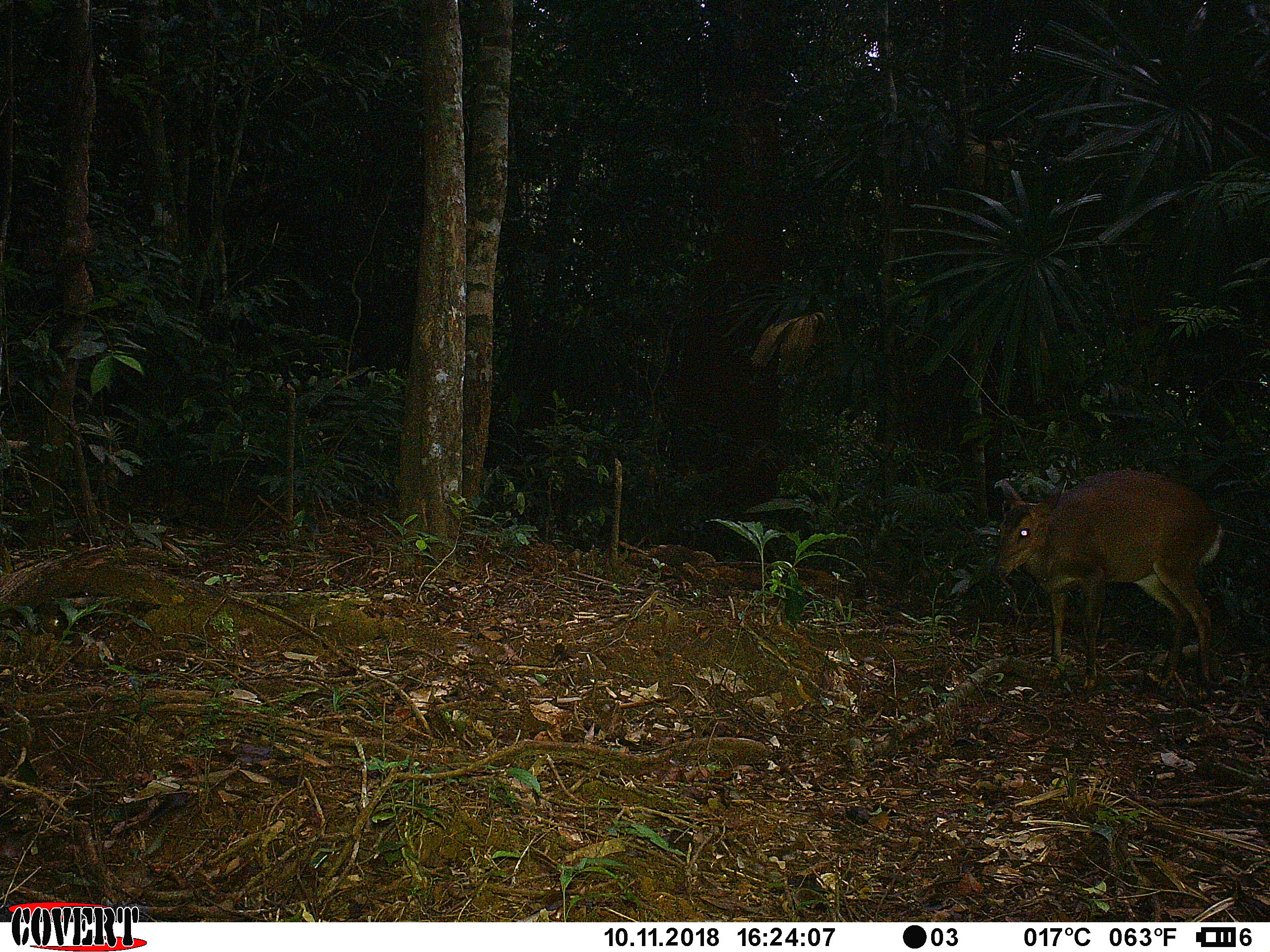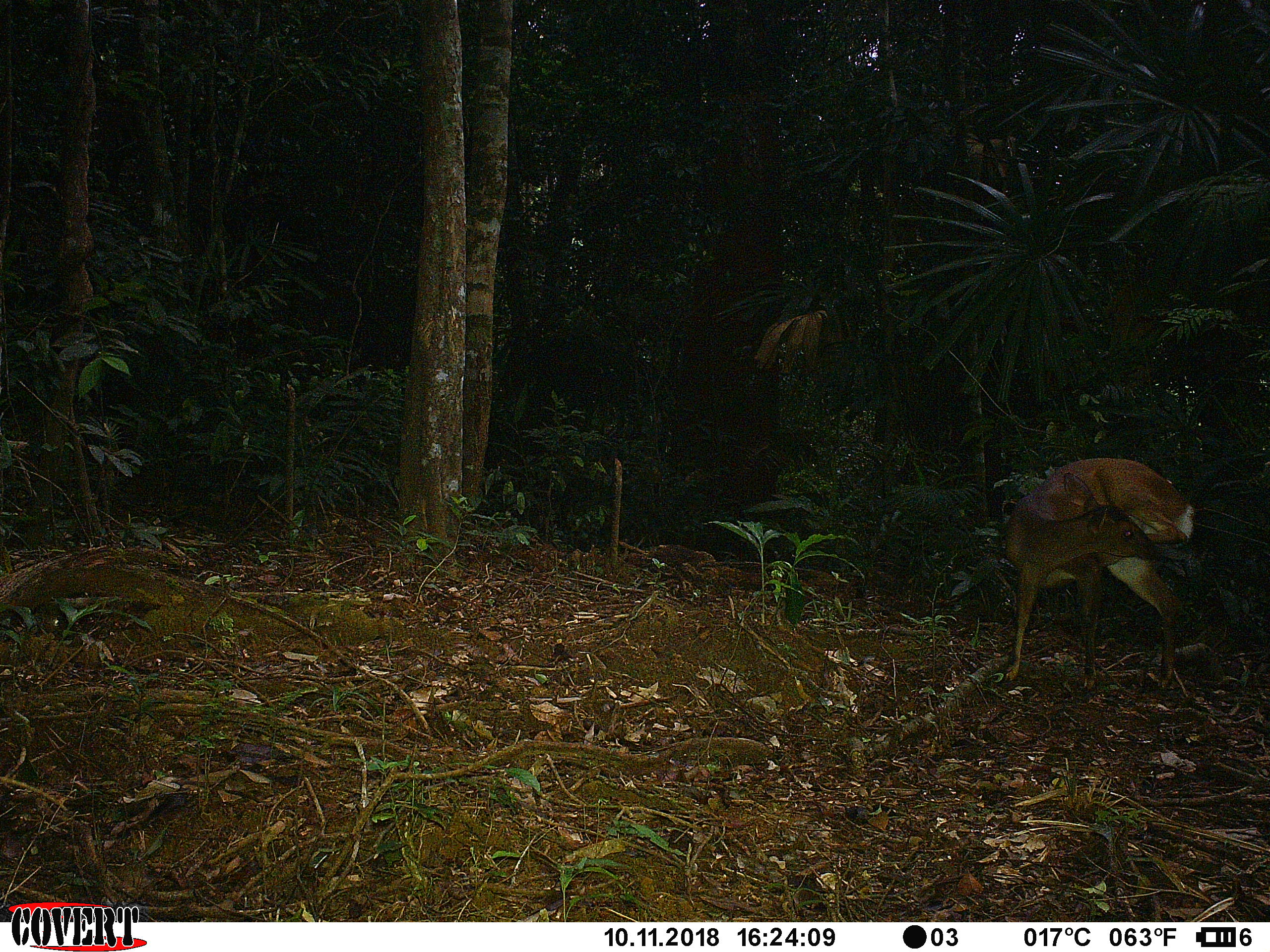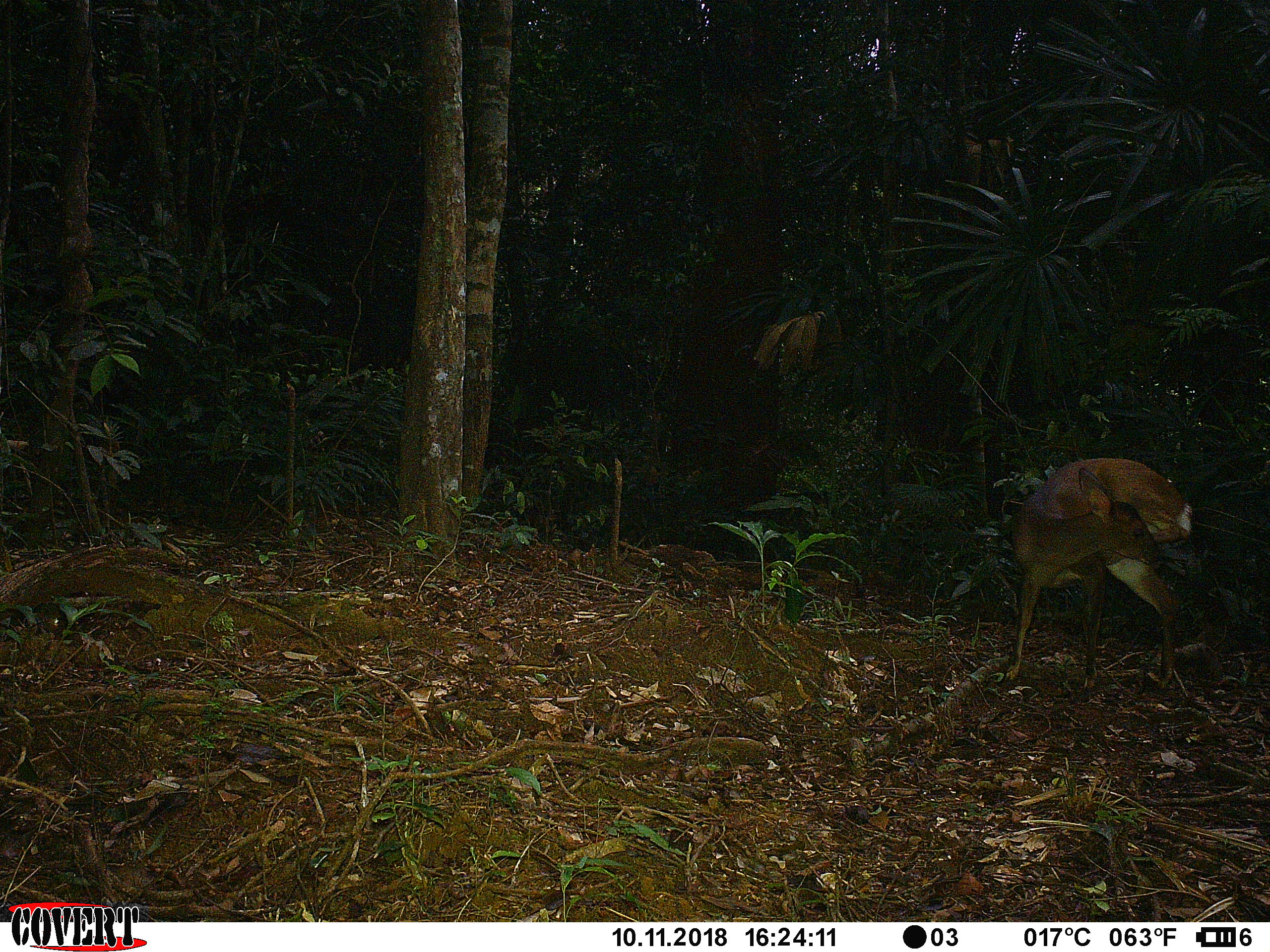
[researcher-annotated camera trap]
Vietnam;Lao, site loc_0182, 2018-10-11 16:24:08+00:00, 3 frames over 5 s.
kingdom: Animalia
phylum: Chordata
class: Mammalia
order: Artiodactyla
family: Cervidae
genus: Muntiacus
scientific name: Muntiacus vuquangensis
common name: large-antlered muntjac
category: large antlered muntjac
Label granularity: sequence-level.